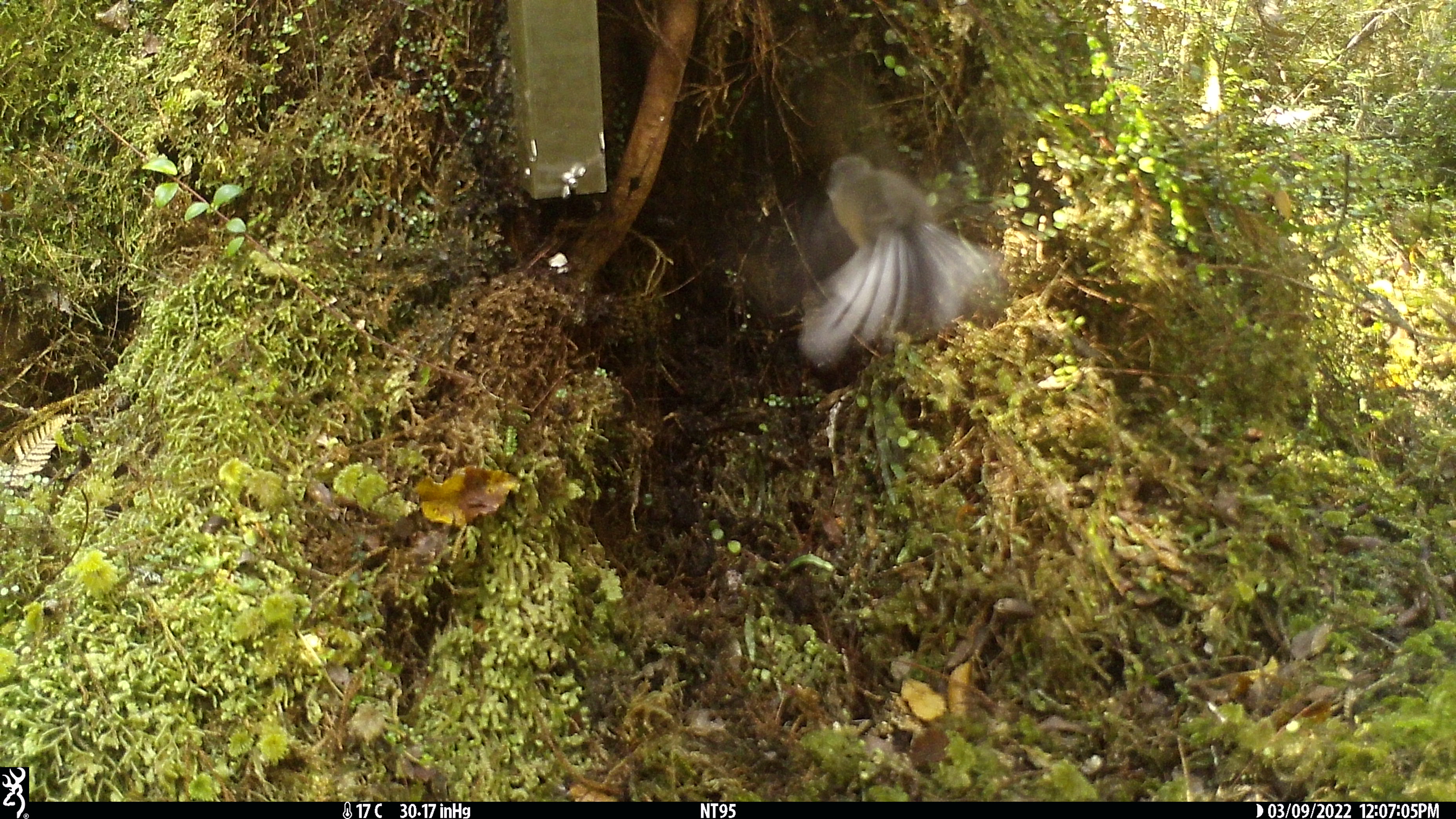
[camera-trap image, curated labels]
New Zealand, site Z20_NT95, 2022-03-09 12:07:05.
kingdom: Animalia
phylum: Chordata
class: Aves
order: Passeriformes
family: Rhipiduridae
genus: Rhipidura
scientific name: Rhipidura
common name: fantails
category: fantail